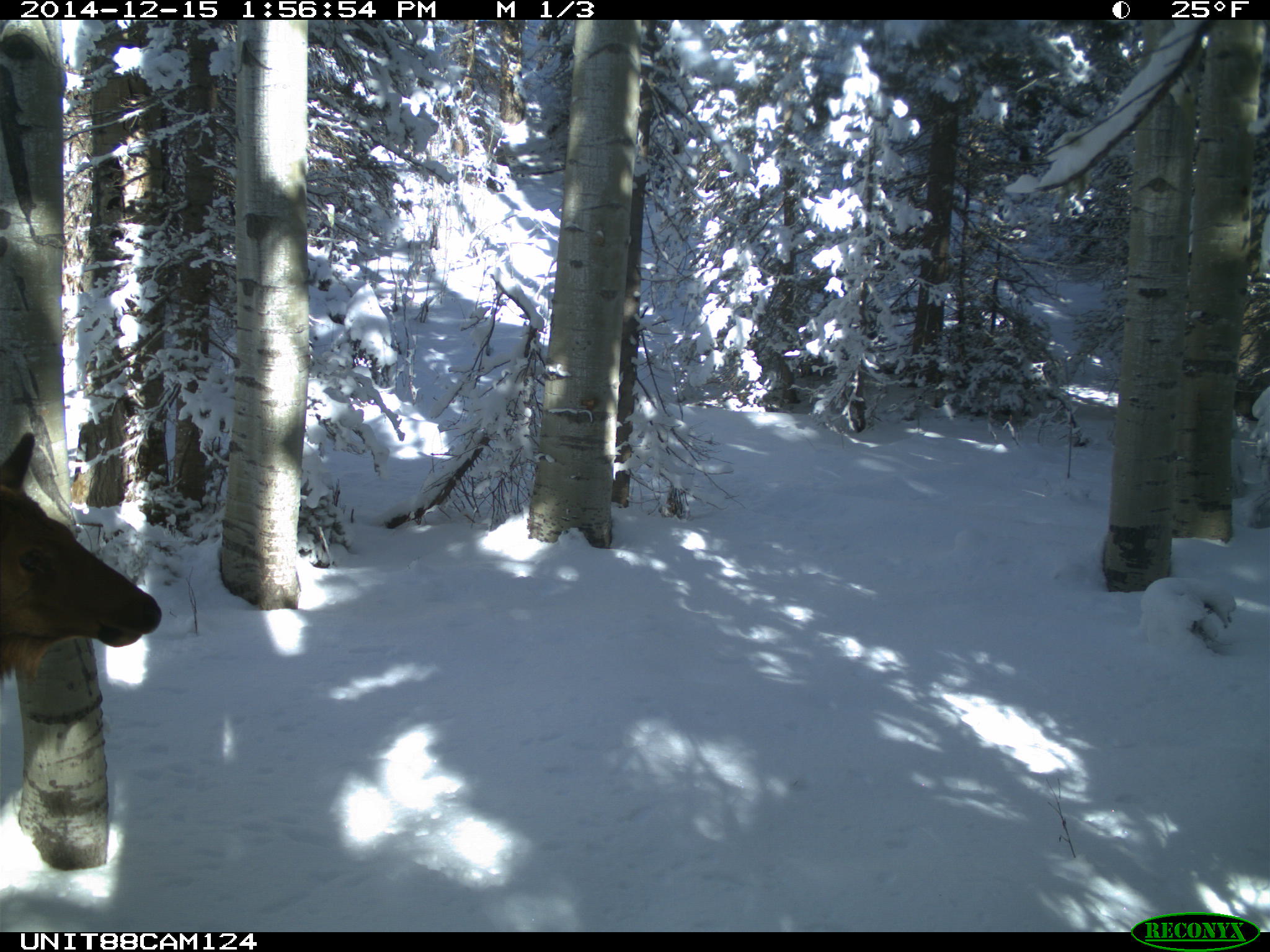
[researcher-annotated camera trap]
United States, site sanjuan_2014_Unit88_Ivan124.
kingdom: Animalia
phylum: Chordata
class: Mammalia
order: Artiodactyla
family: Cervidae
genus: Cervus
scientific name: Cervus elaphus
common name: red deer